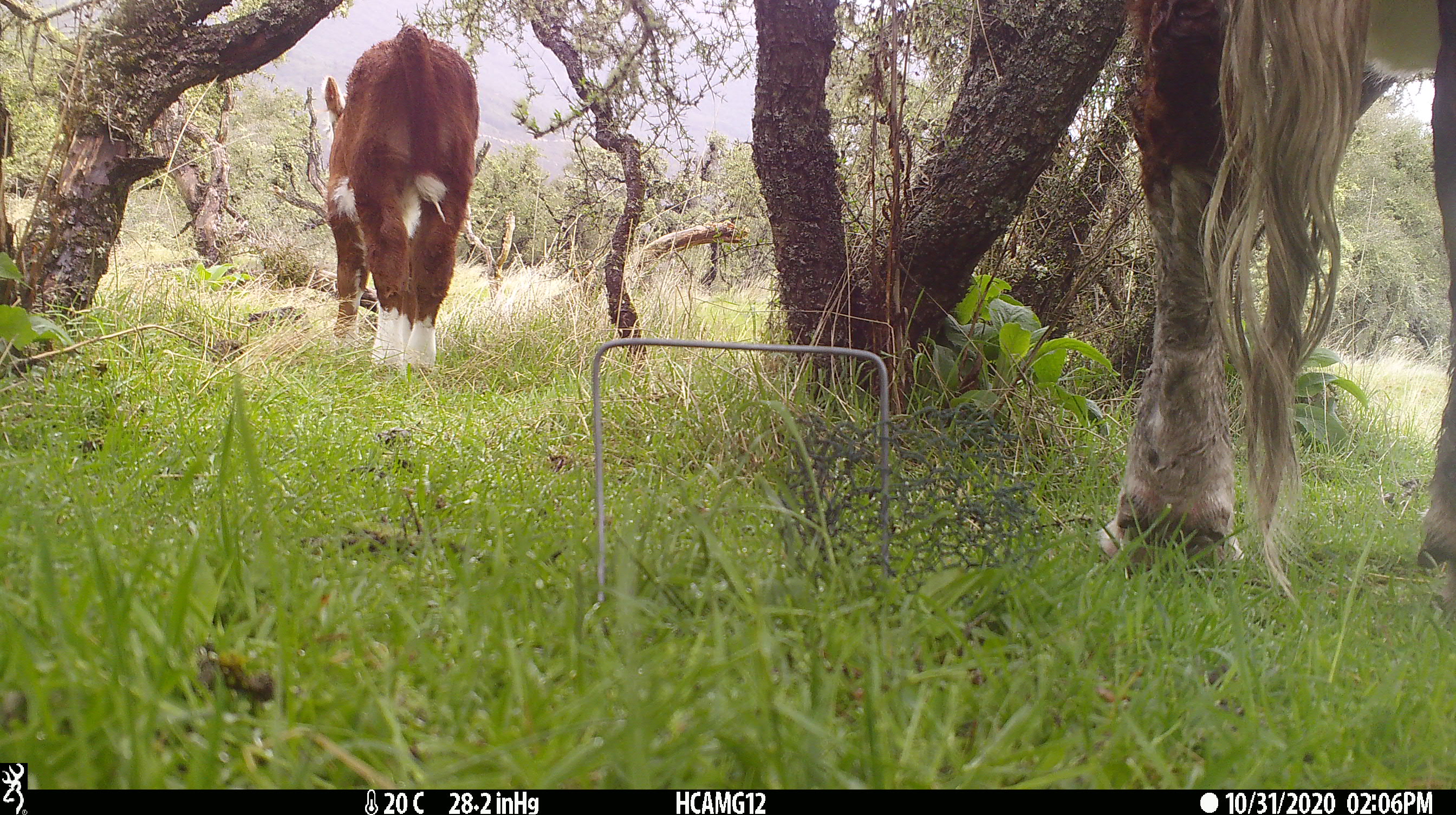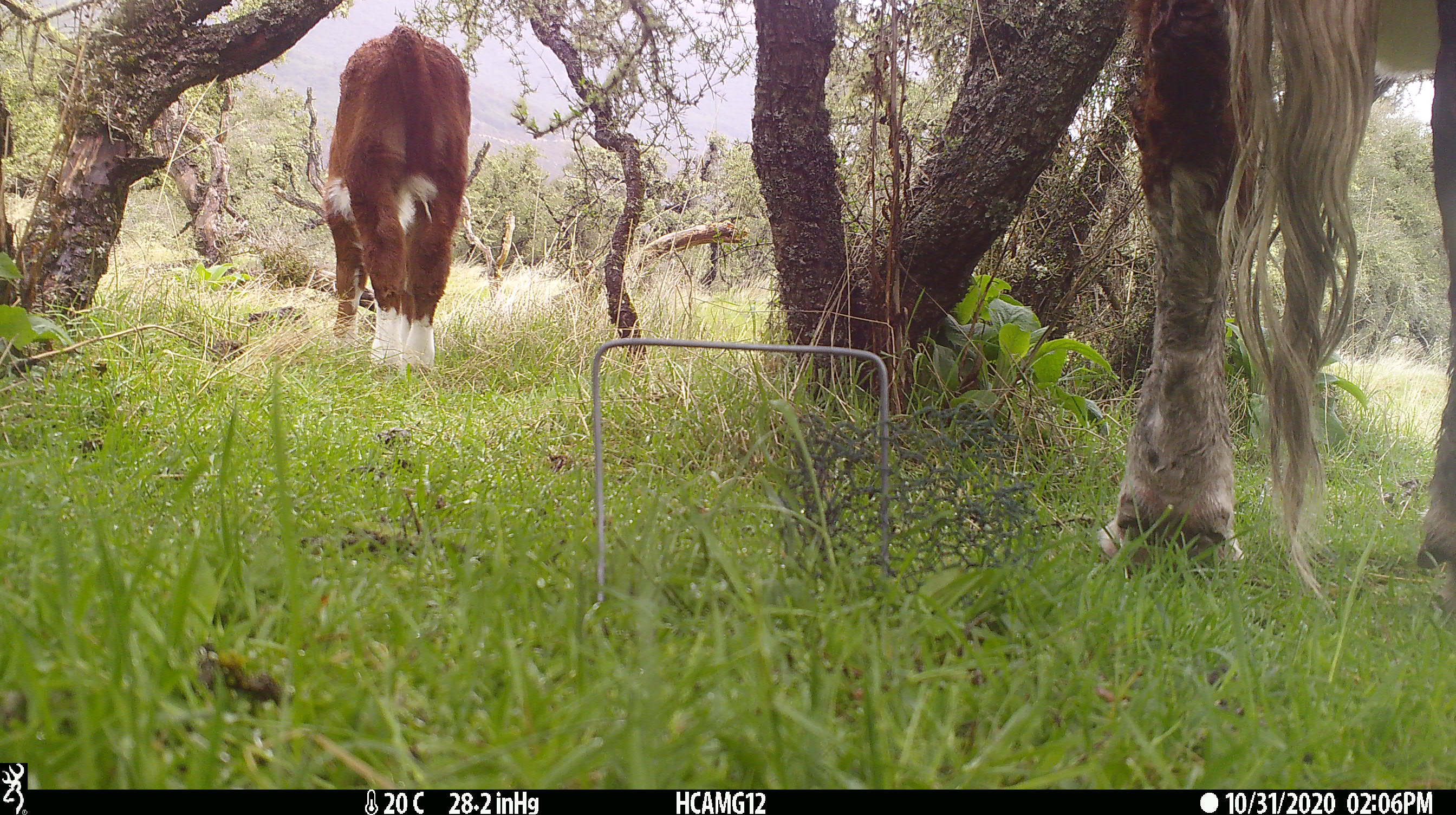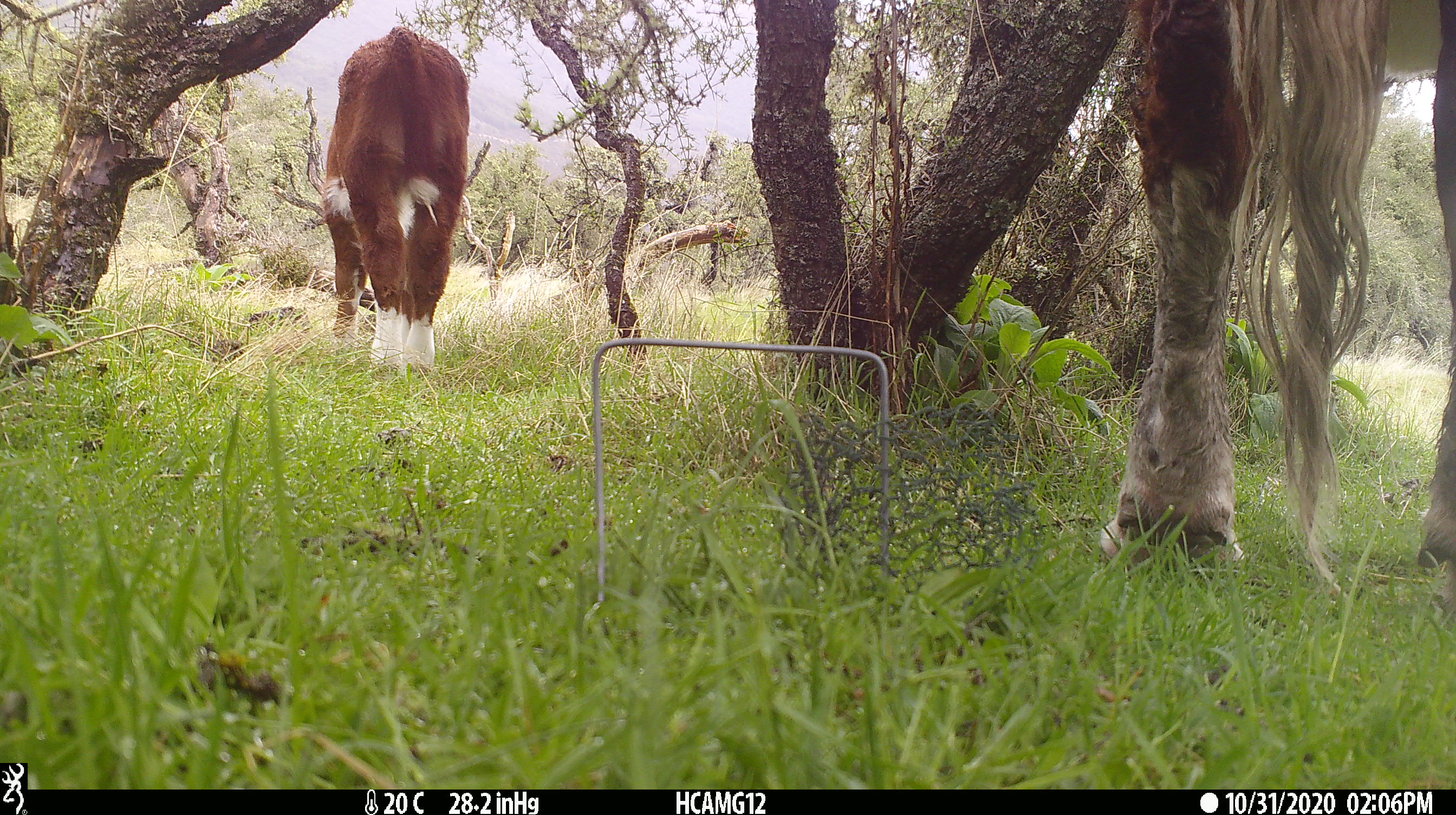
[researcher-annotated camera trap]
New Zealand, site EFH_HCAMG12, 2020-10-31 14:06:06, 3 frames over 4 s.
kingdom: Animalia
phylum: Chordata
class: Mammalia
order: Artiodactyla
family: Bovidae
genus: Bos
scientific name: Bos taurus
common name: domestic cow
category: cow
Cow (domestic cow) (Bos taurus).